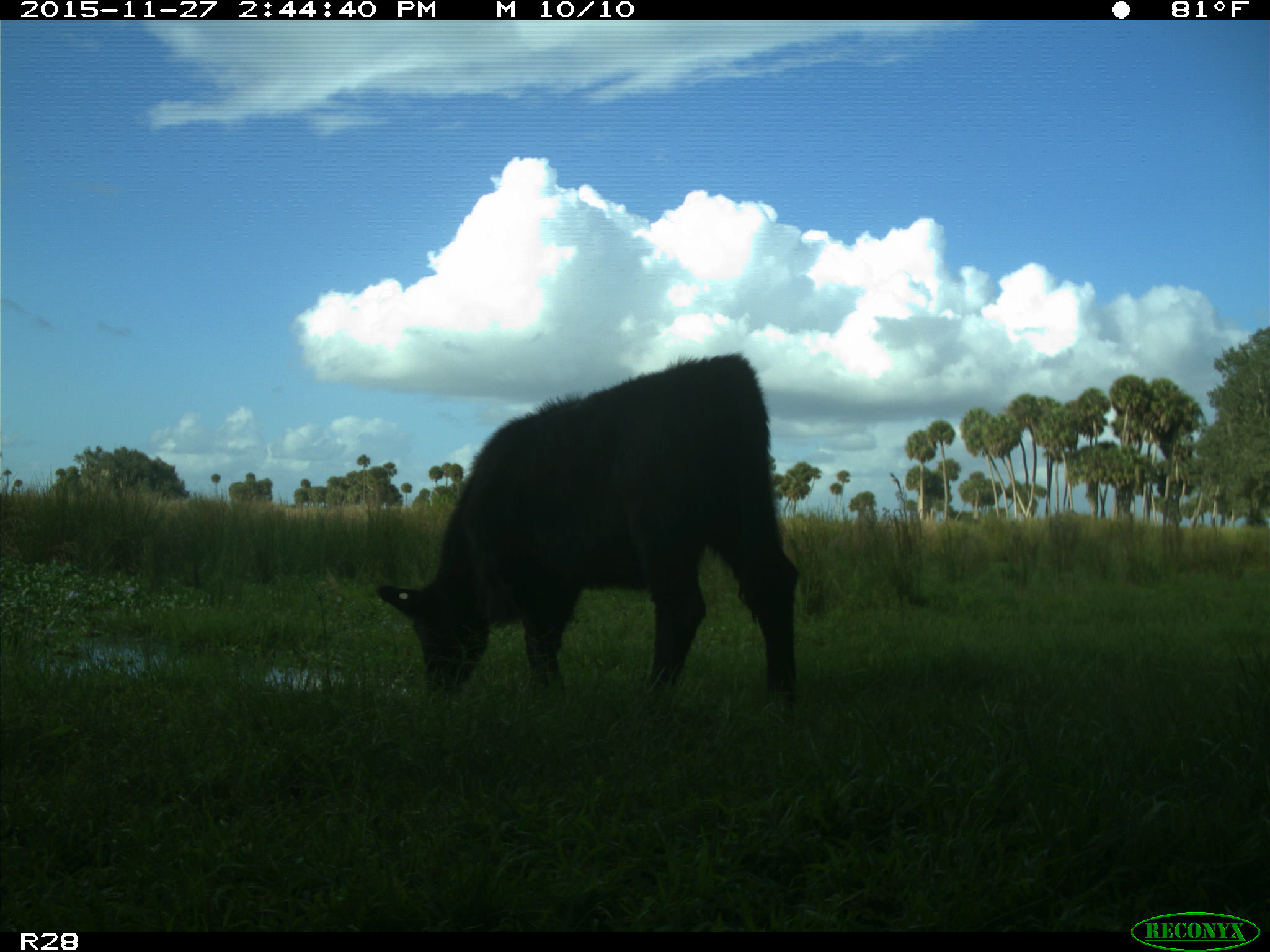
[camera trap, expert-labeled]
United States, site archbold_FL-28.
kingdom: Animalia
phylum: Chordata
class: Mammalia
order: Artiodactyla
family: Bovidae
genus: Bos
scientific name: Bos taurus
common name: domestic cow